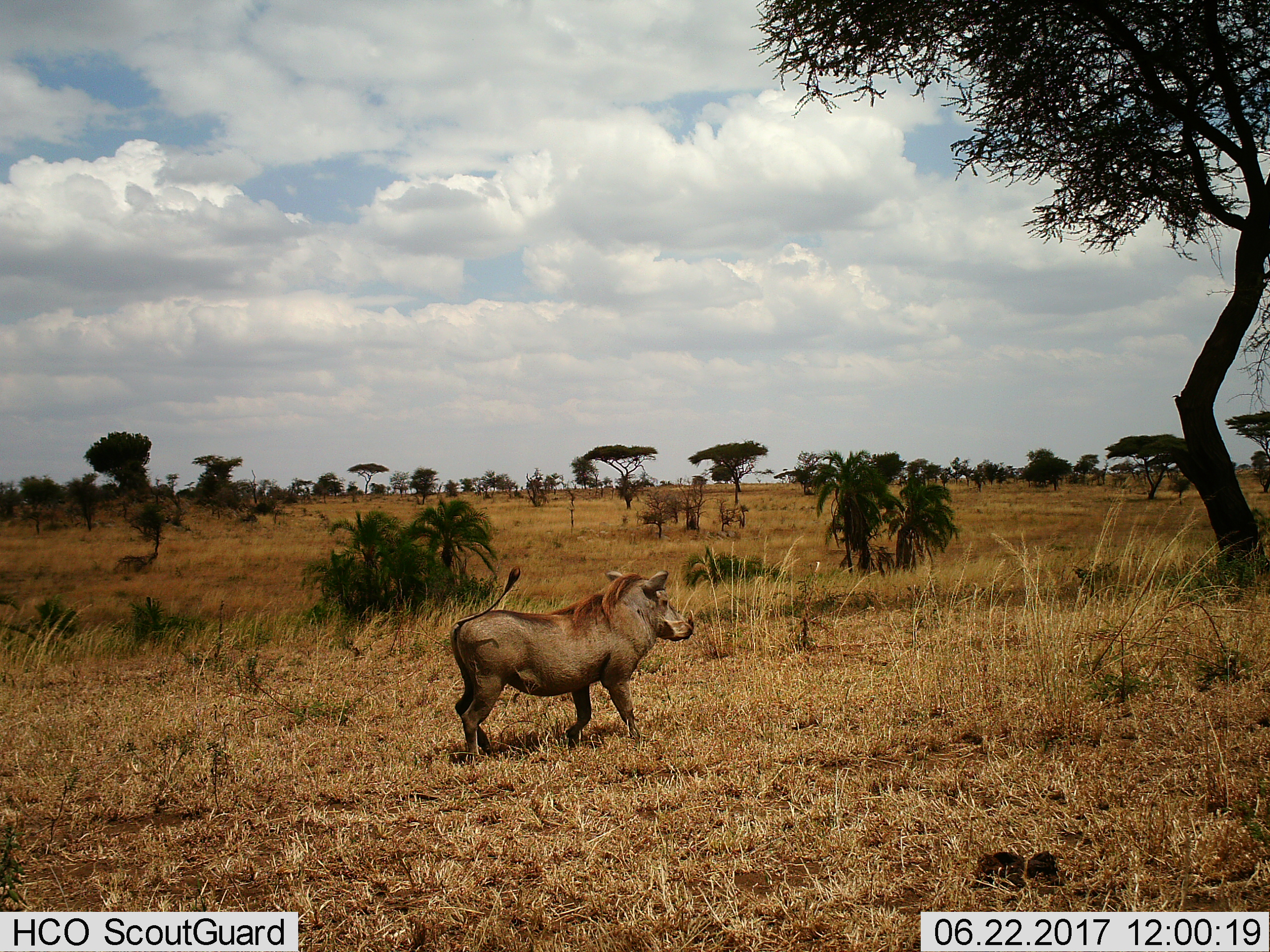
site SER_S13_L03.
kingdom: Animalia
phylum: Chordata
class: Mammalia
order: Artiodactyla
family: Suidae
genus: Phacochoerus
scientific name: Phacochoerus africanus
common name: warthog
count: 1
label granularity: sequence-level